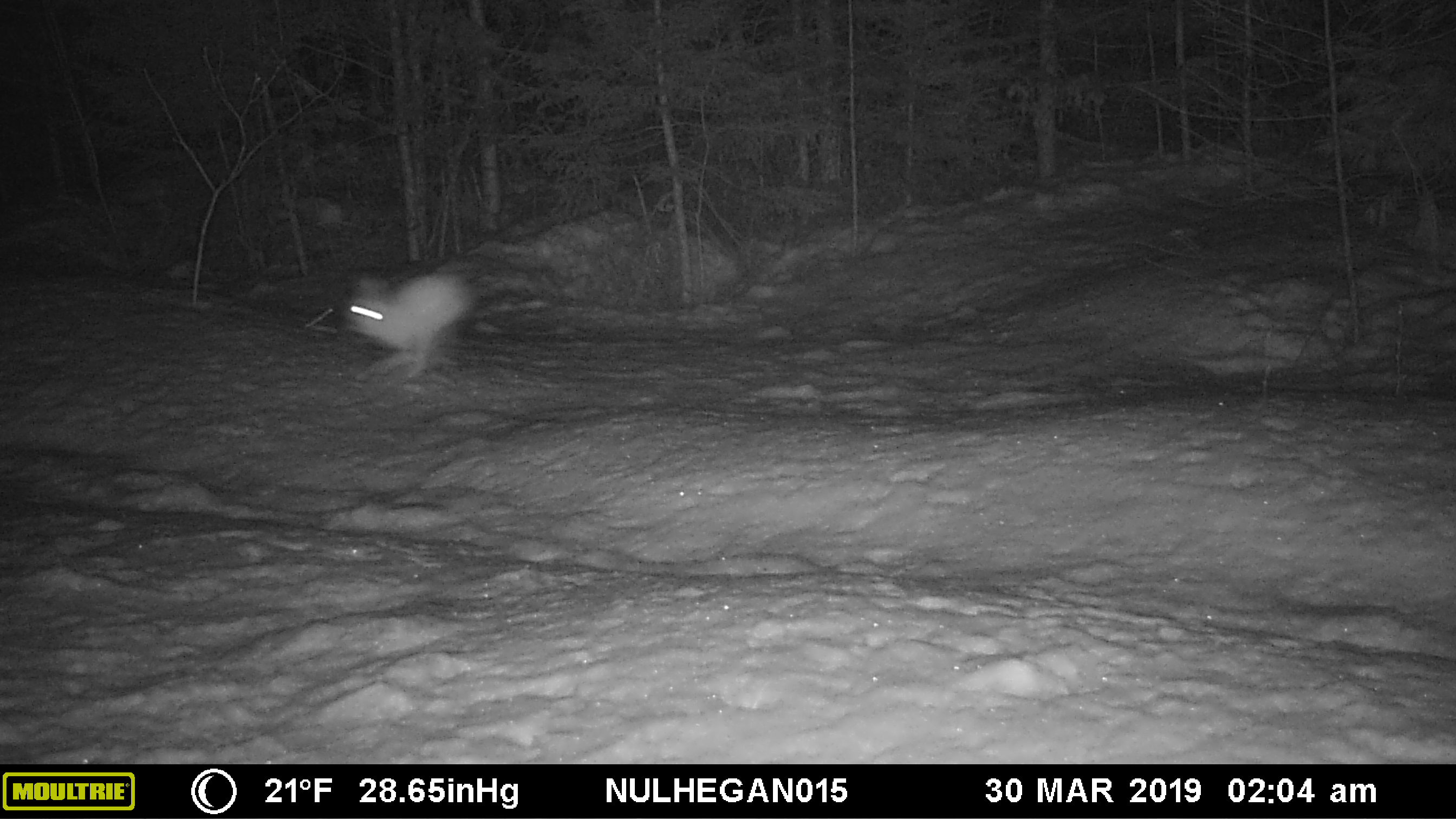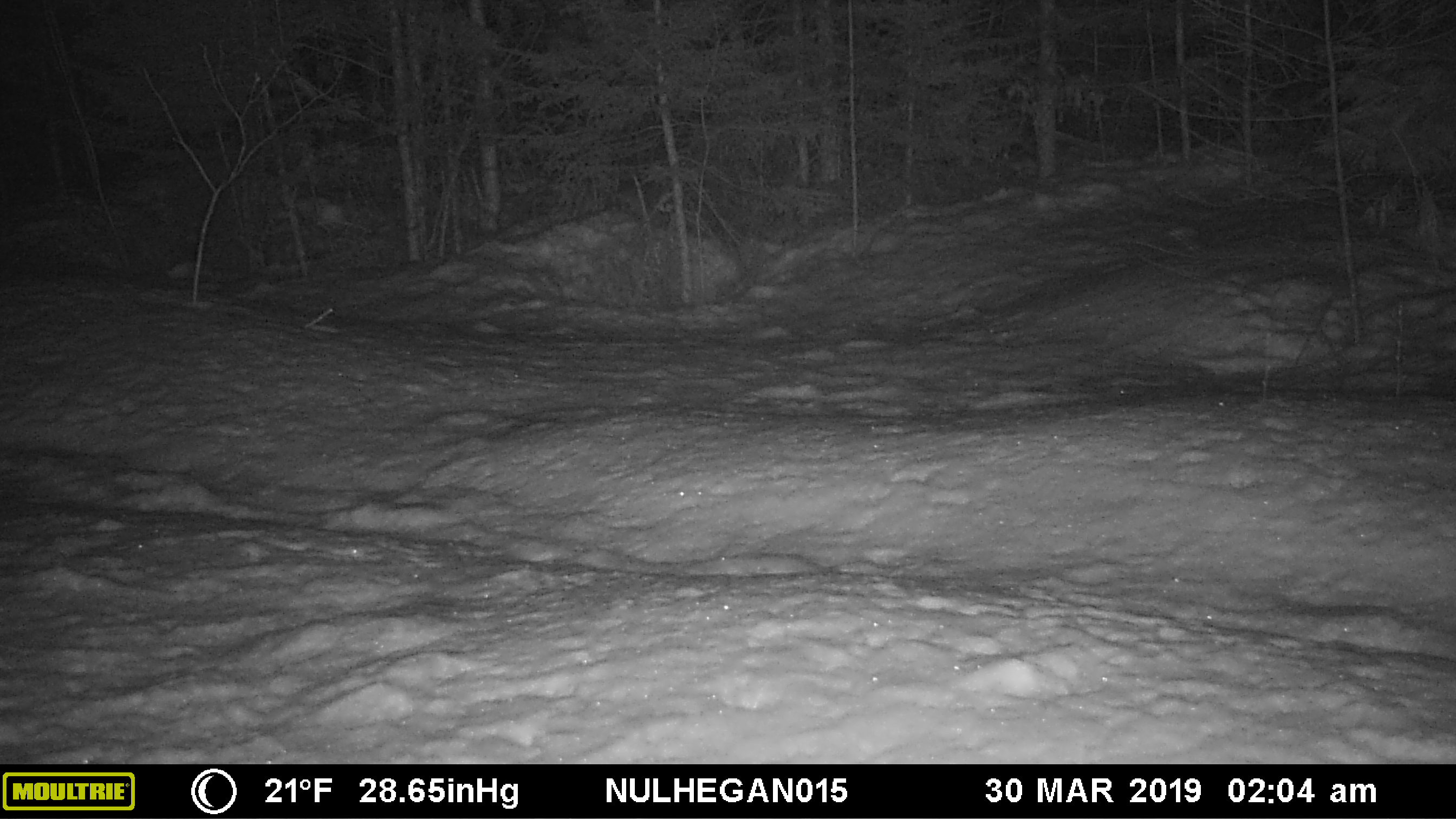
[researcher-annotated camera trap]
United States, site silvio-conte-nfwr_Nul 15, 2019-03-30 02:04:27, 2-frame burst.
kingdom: Animalia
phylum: Chordata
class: Mammalia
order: Lagomorpha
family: Leporidae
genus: Lepus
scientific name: Lepus americanus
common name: snowshoe hare